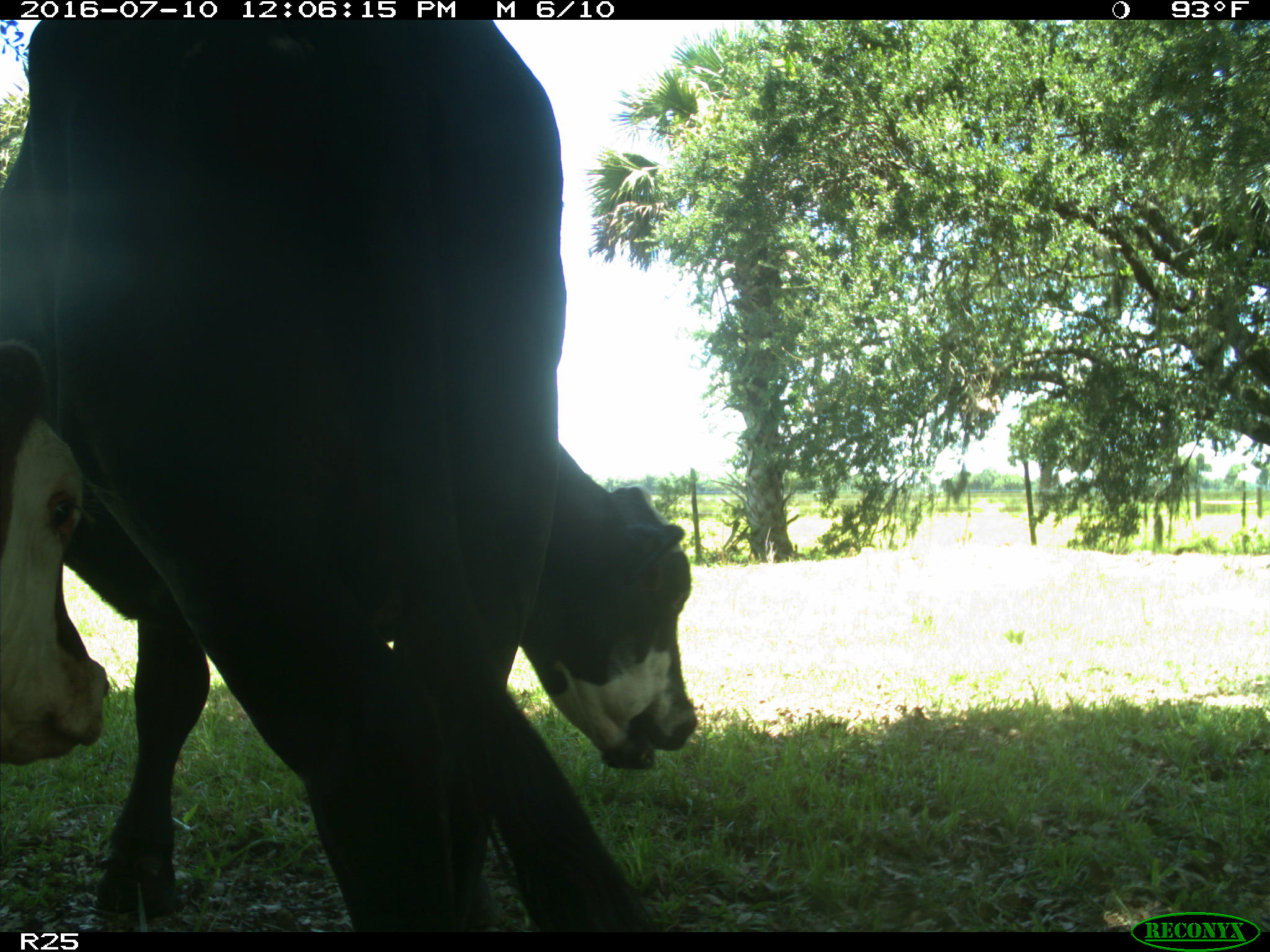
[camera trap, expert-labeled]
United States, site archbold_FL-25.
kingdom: Animalia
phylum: Chordata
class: Mammalia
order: Artiodactyla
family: Bovidae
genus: Bos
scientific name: Bos taurus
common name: domestic cow